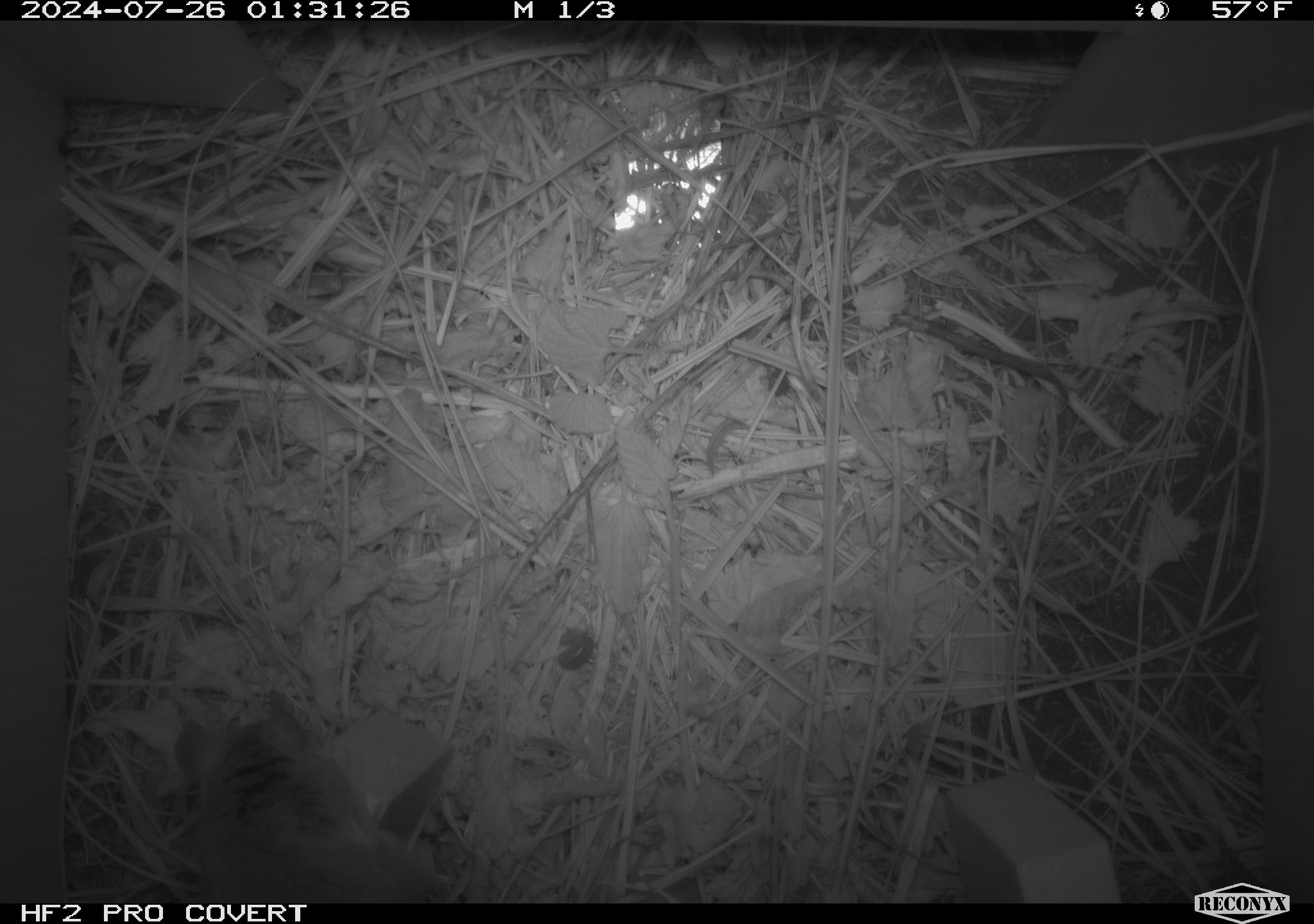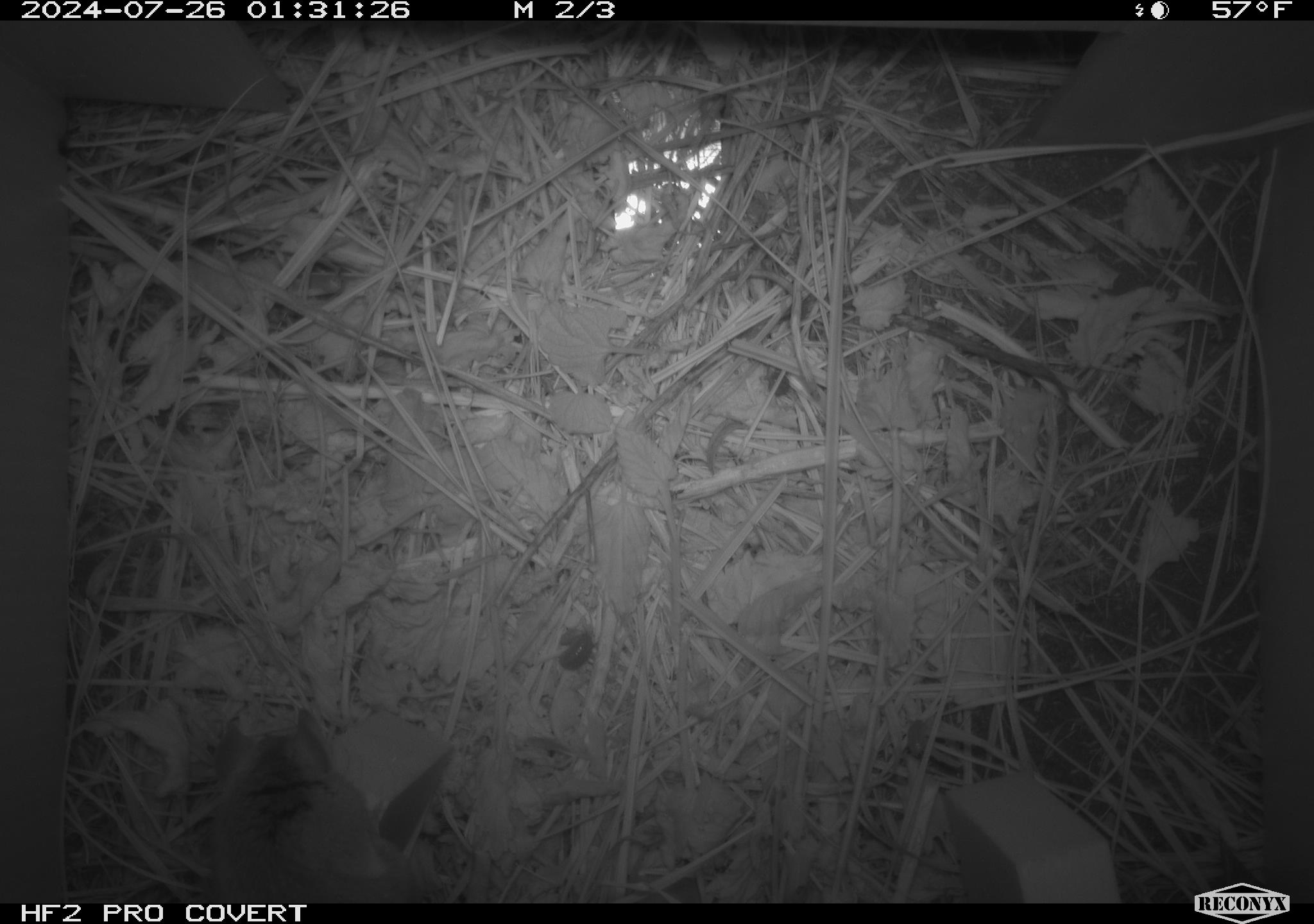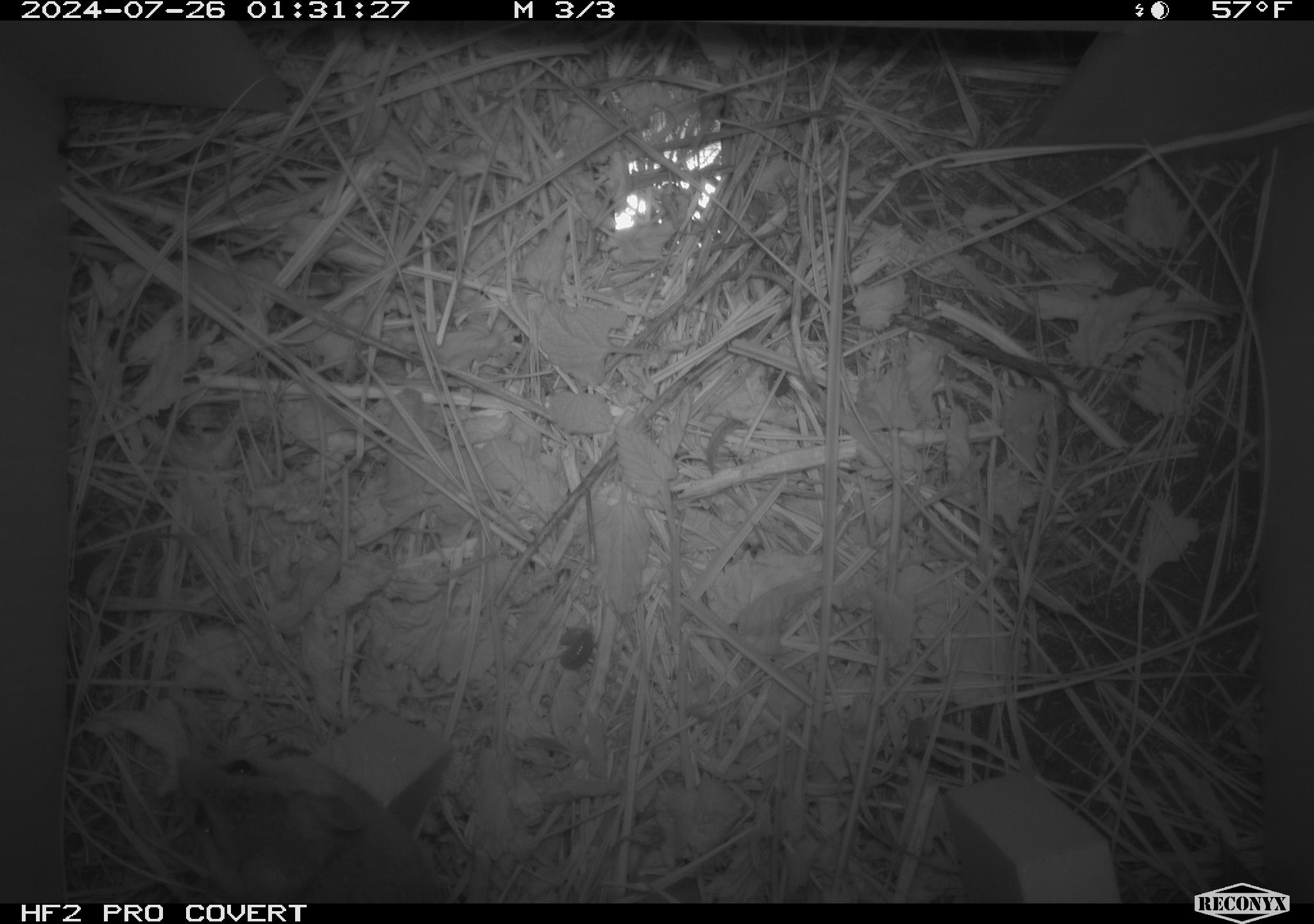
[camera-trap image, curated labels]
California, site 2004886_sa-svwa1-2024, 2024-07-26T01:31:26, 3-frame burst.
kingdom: Animalia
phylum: Chordata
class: Mammalia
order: Rodentia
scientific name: Rodentia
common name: mouse species